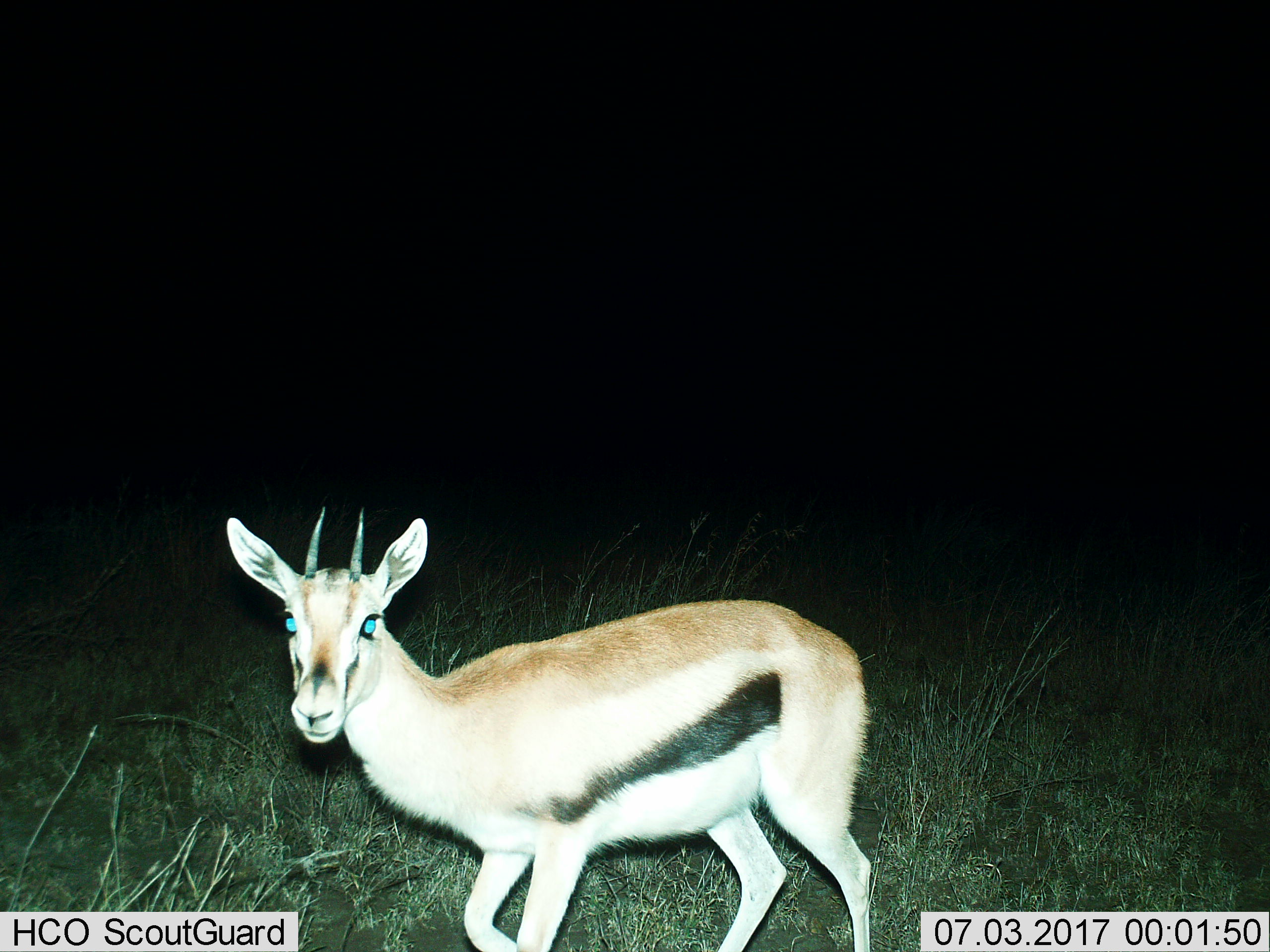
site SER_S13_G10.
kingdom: Animalia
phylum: Chordata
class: Mammalia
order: Artiodactyla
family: Bovidae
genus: Eudorcas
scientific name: Eudorcas thomsonii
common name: thomson's gazelle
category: gazellethomsons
Gazellethomsons (thomson's gazelle) (Eudorcas thomsonii), count 1. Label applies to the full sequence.